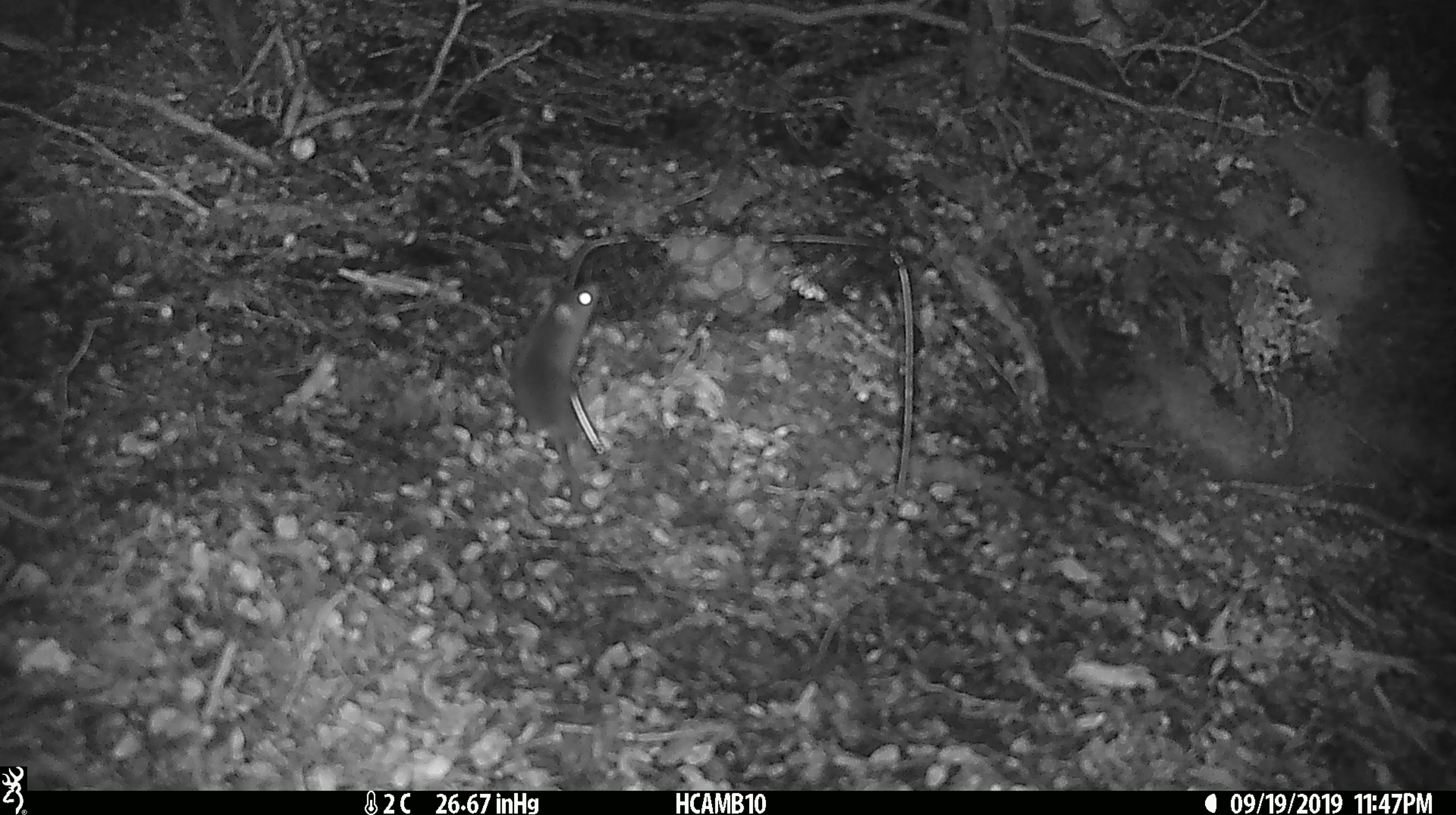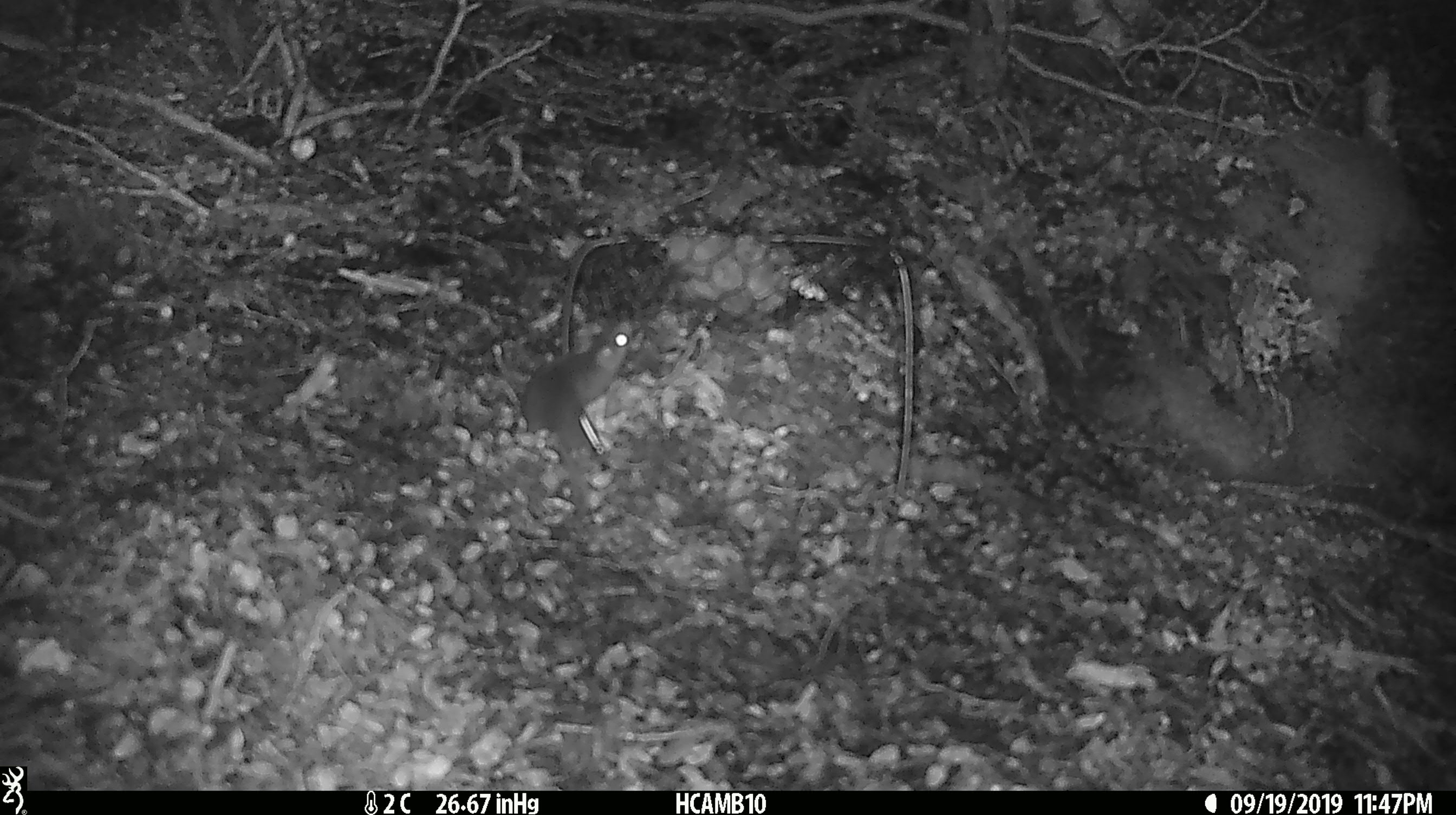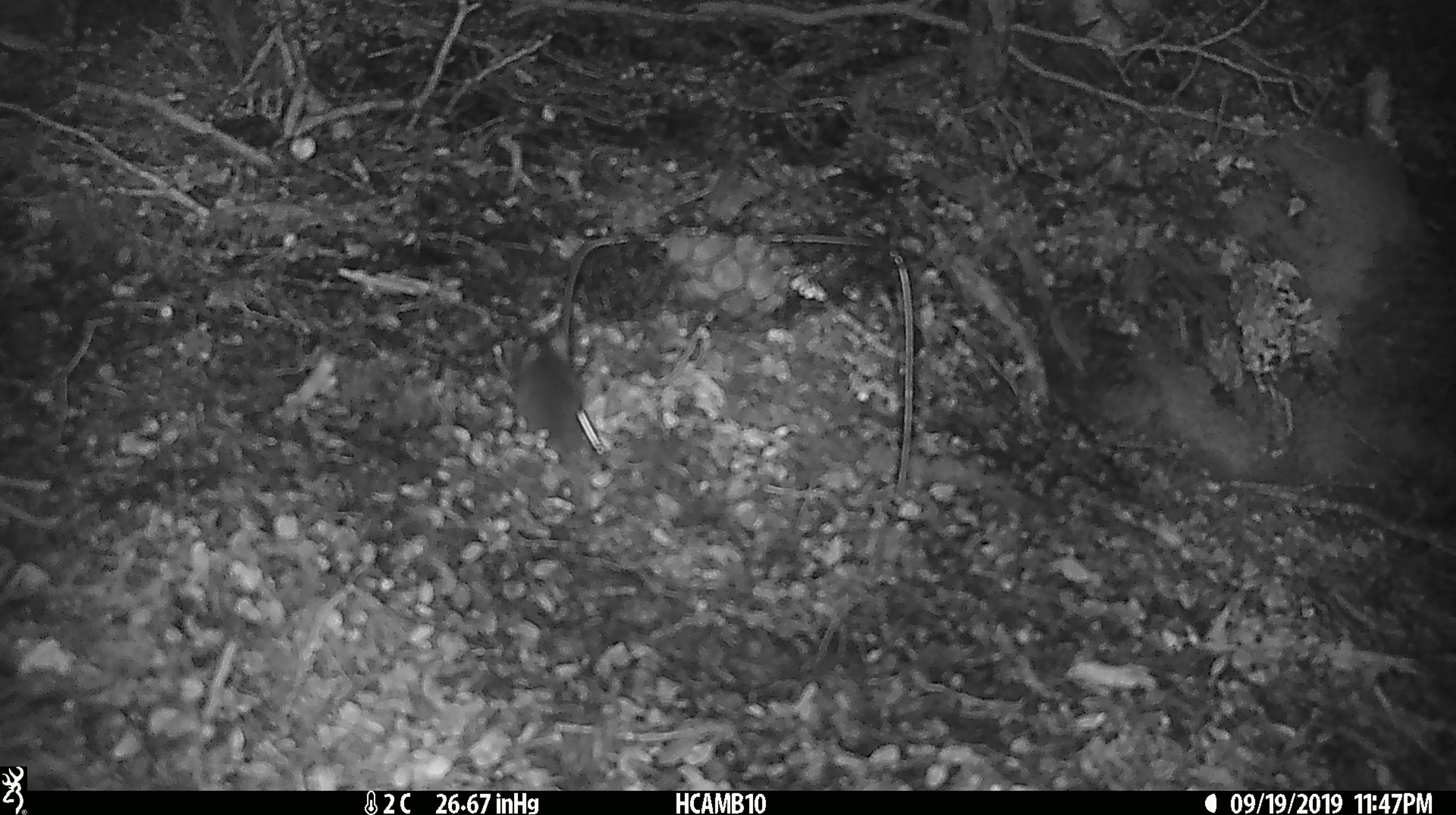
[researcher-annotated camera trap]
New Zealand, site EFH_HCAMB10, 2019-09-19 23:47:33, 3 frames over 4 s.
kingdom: Animalia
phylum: Chordata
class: Mammalia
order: Rodentia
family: Muridae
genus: Mus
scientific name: Mus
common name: mouse